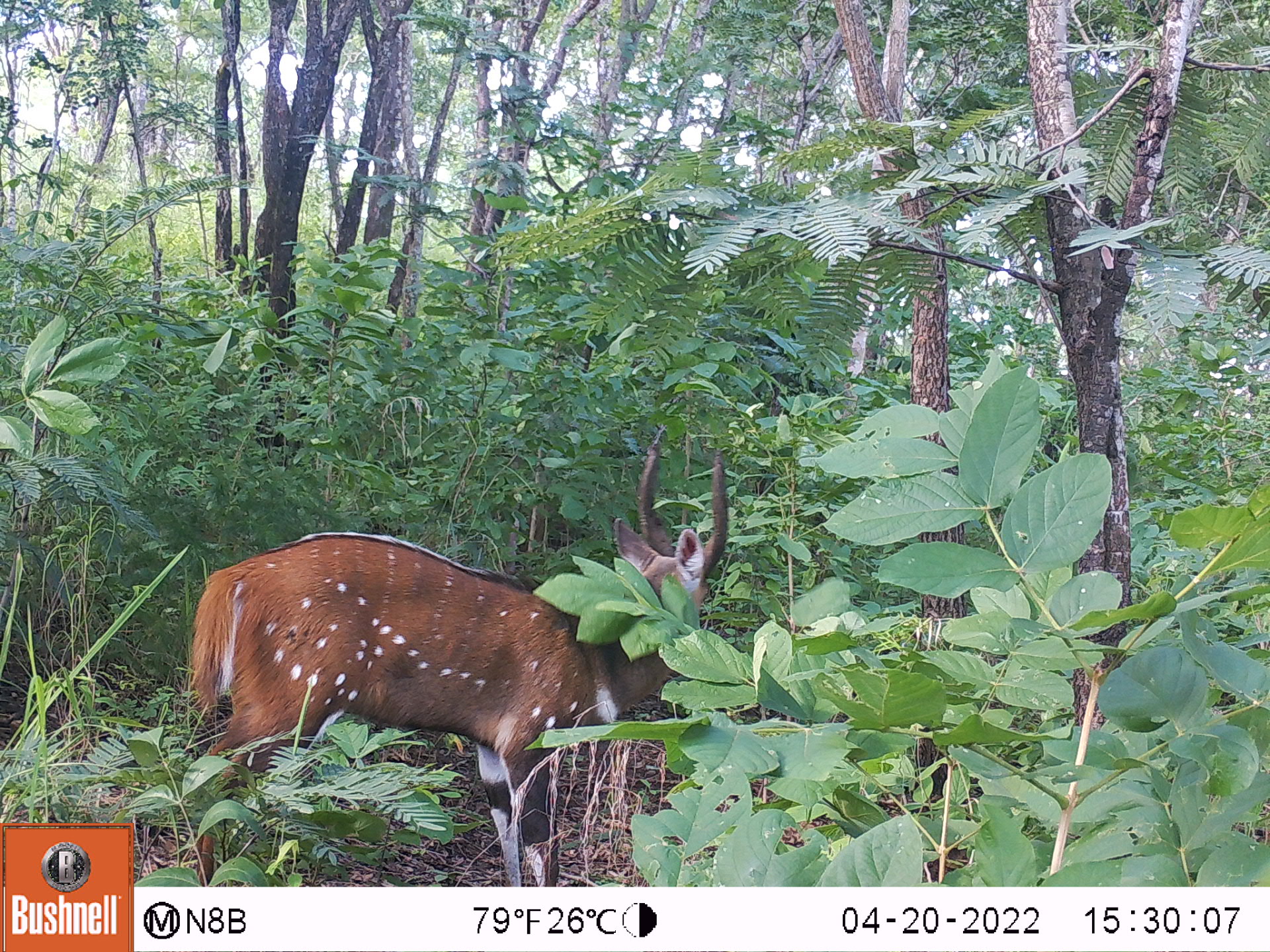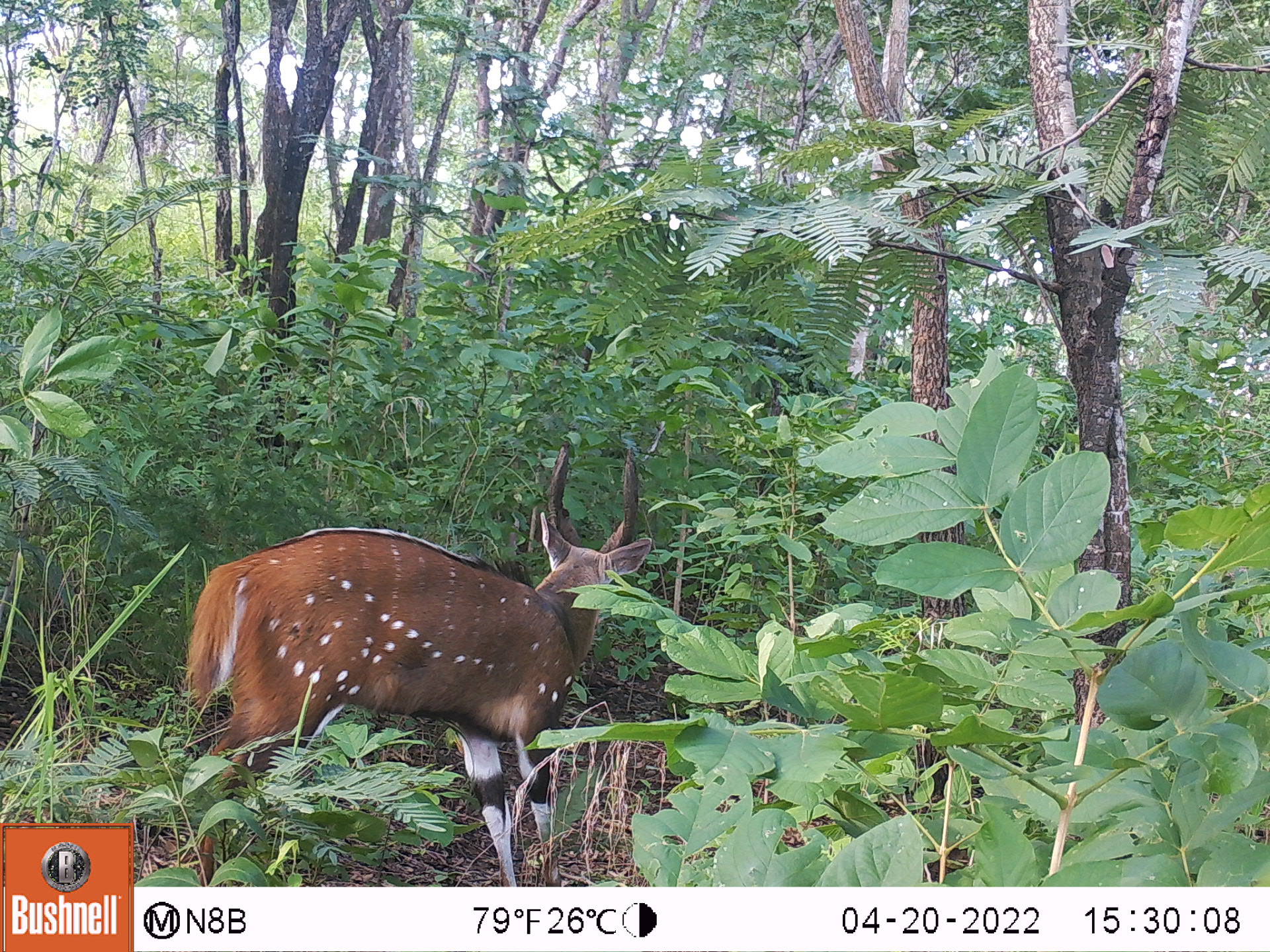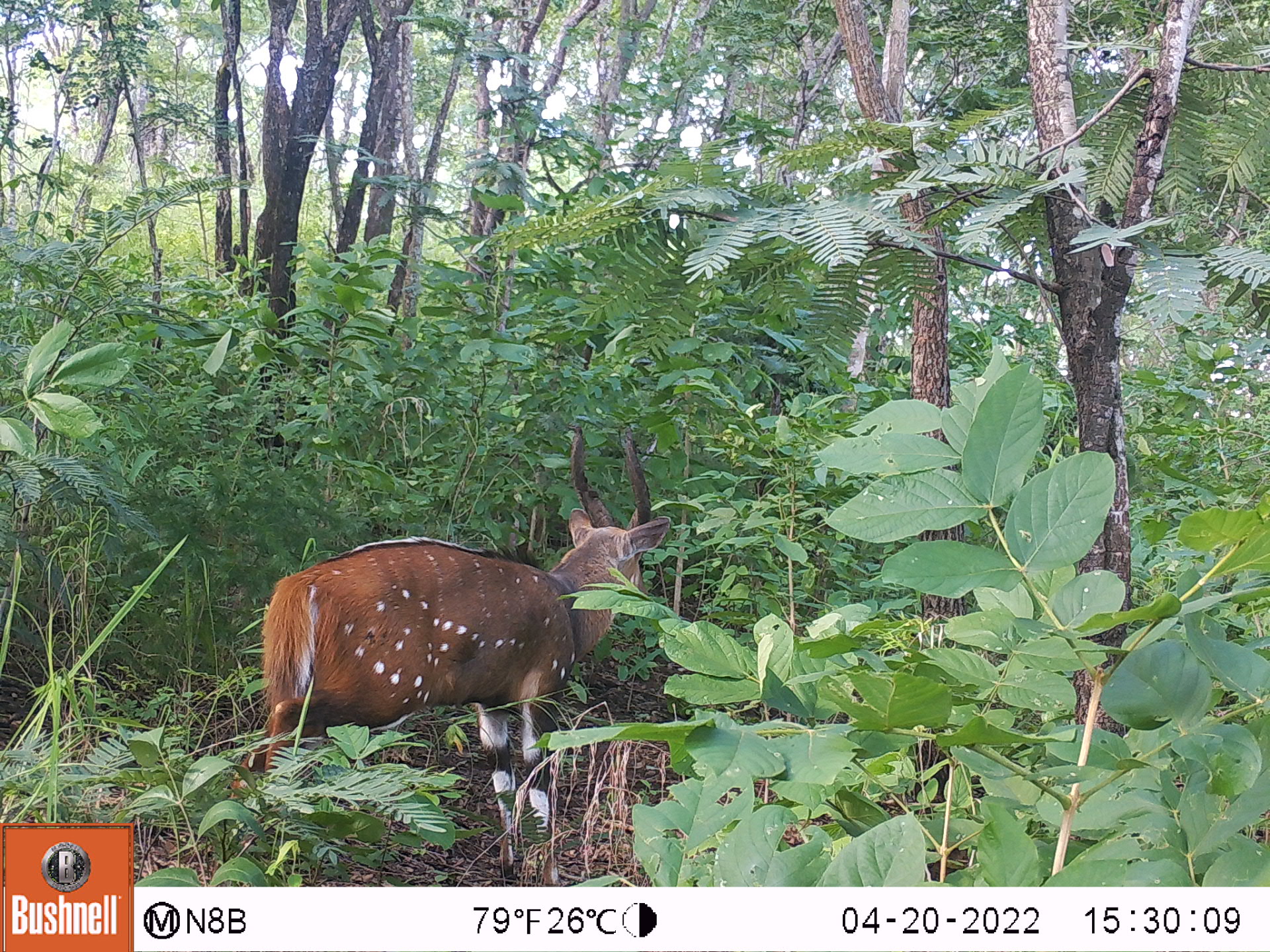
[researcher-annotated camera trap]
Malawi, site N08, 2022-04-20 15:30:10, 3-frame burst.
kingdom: Animalia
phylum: Chordata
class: Mammalia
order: Artiodactyla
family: Bovidae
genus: Tragelaphus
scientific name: Tragelaphus sylvaticus sylvaticus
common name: cape bushbuck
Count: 1.